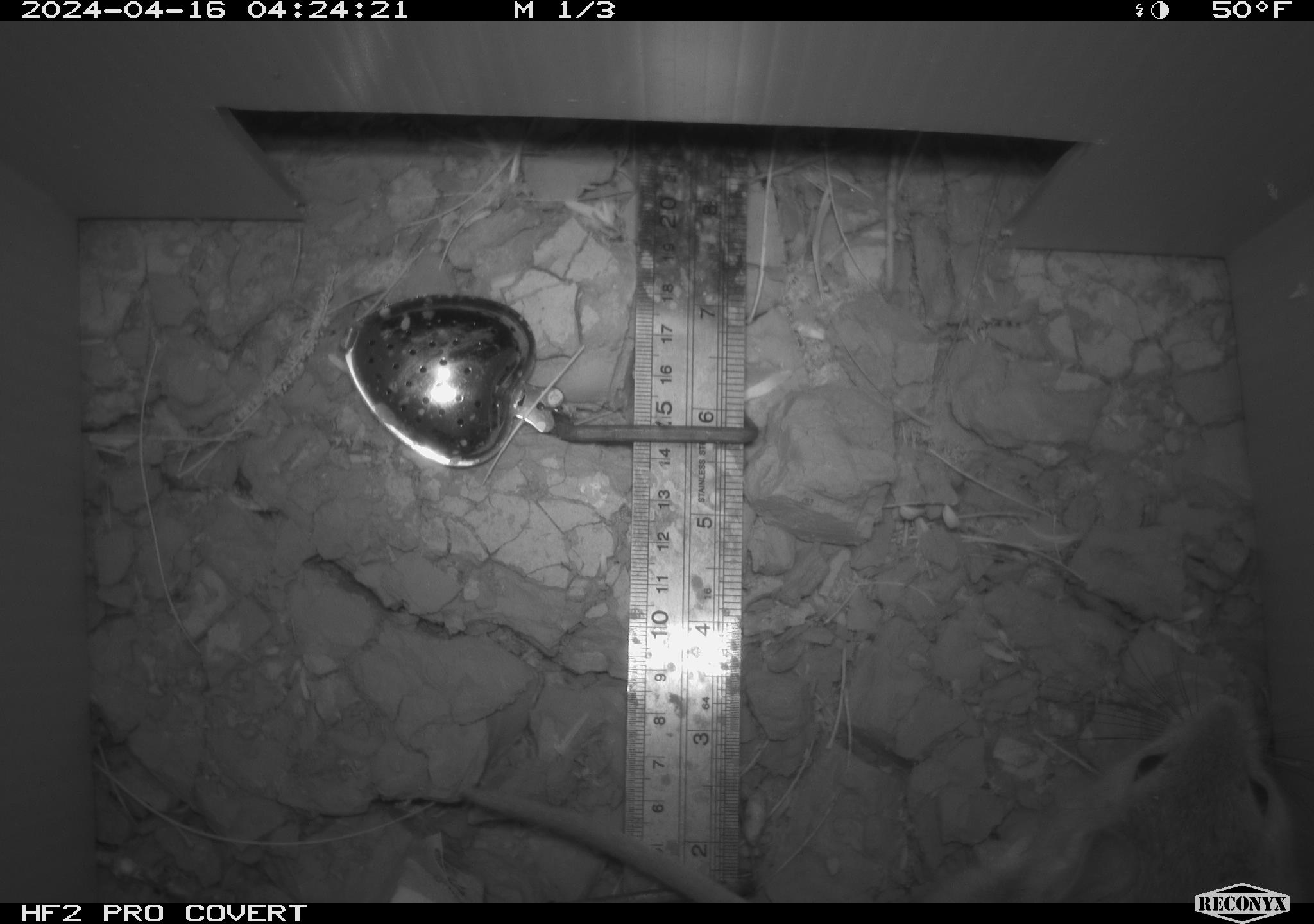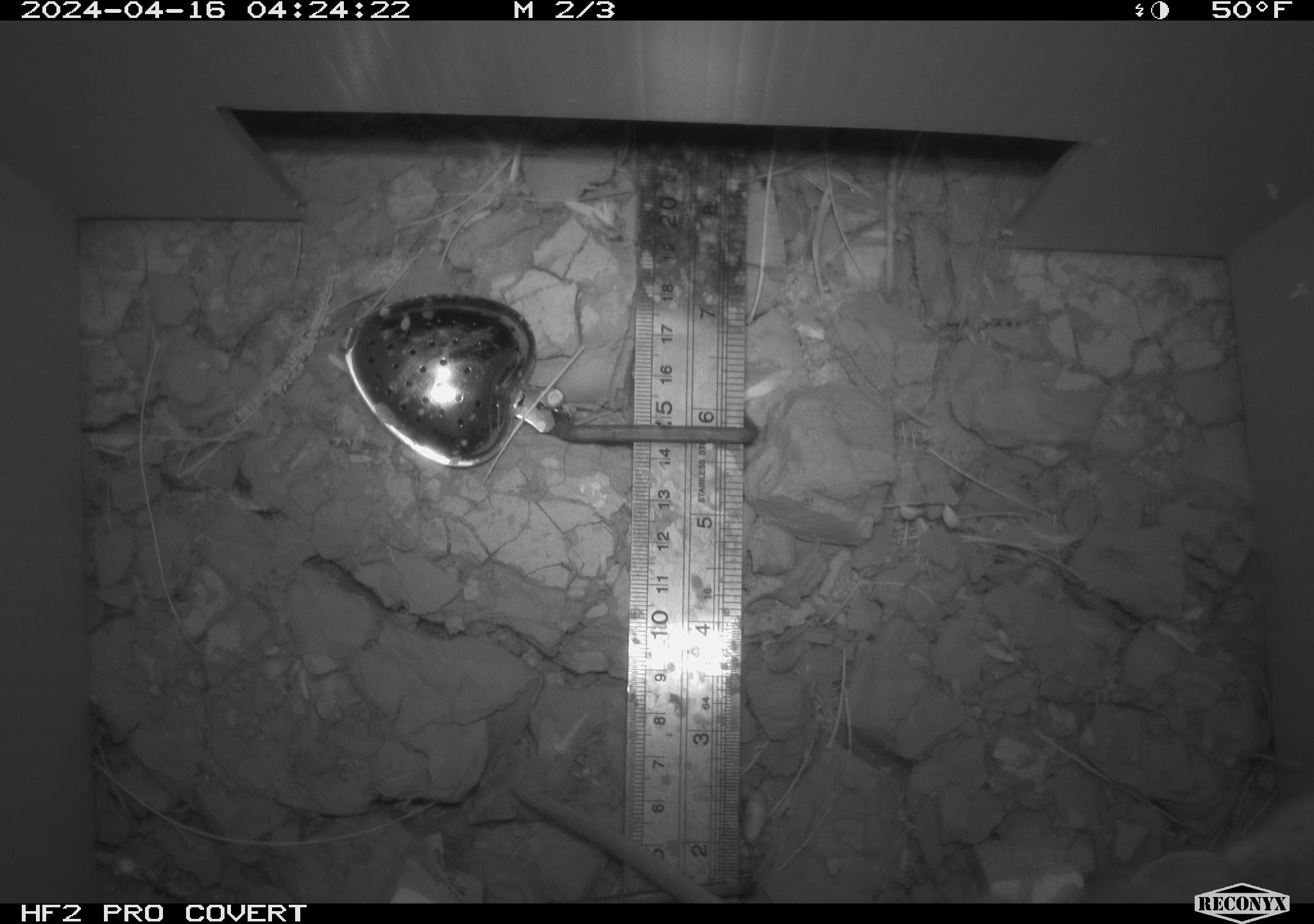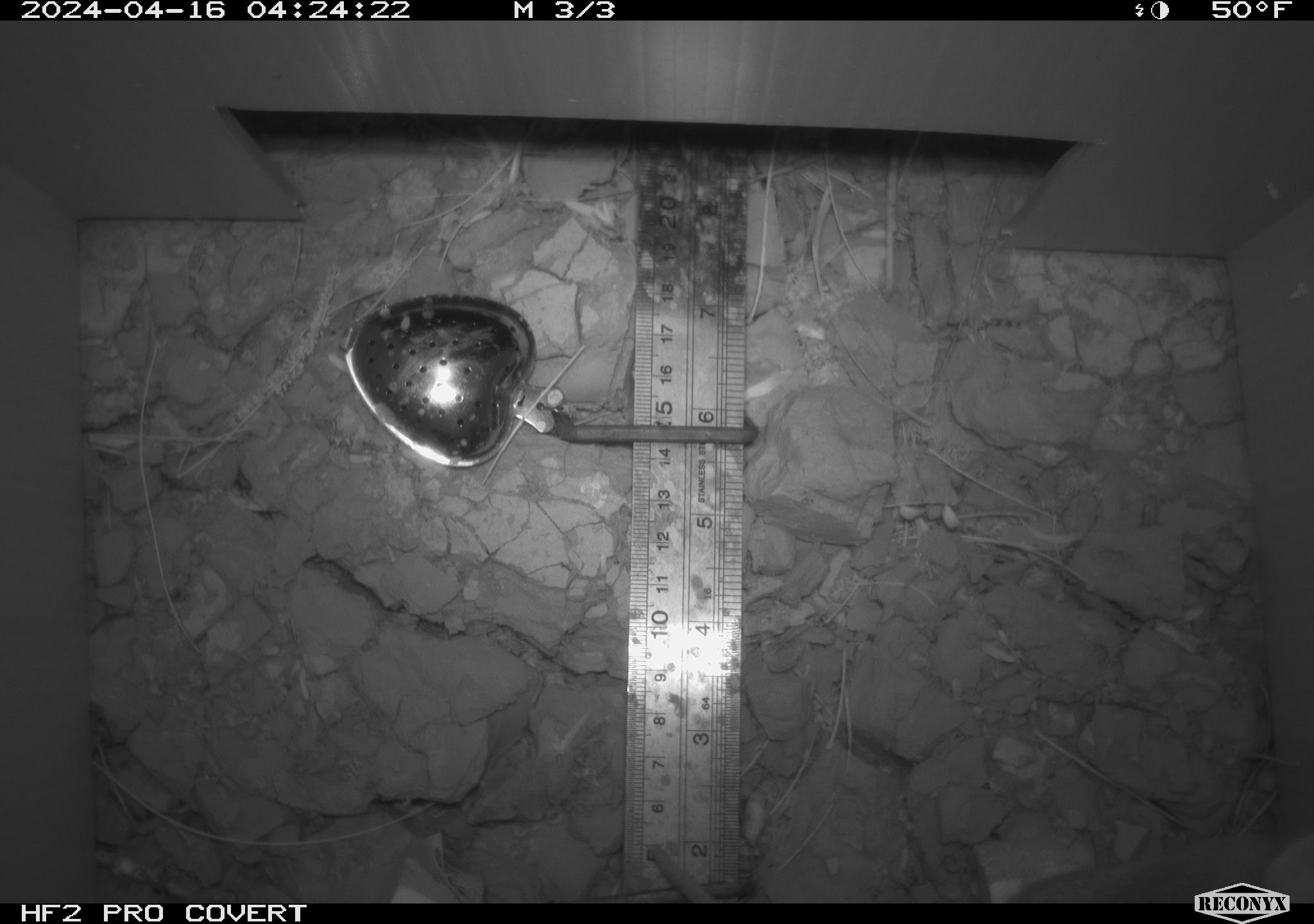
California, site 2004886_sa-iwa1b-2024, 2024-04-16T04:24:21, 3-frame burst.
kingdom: Animalia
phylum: Chordata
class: Mammalia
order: Rodentia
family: Cricetidae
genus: Neotoma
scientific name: Neotoma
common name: pack rat or woodrat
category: neotoma species